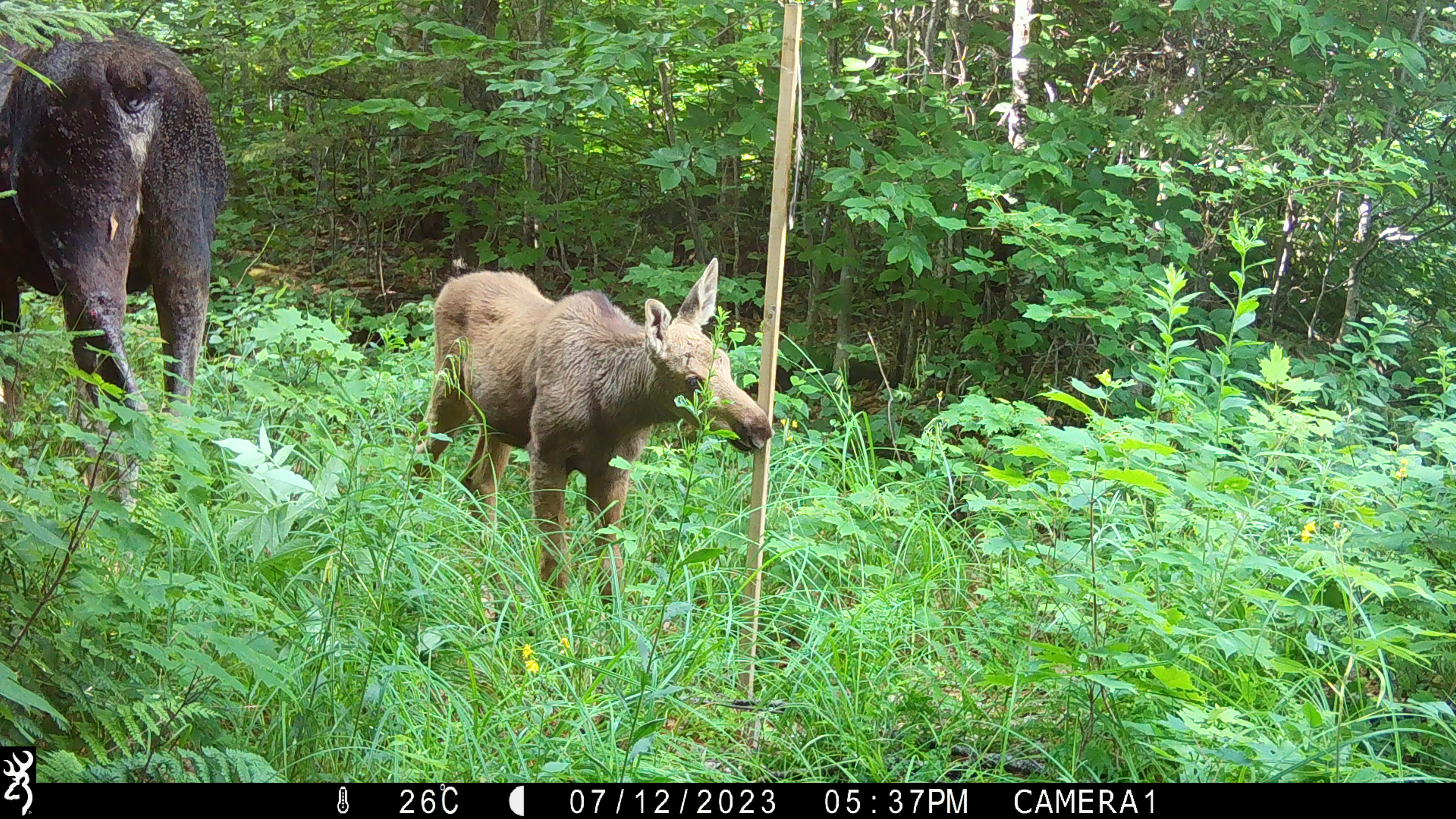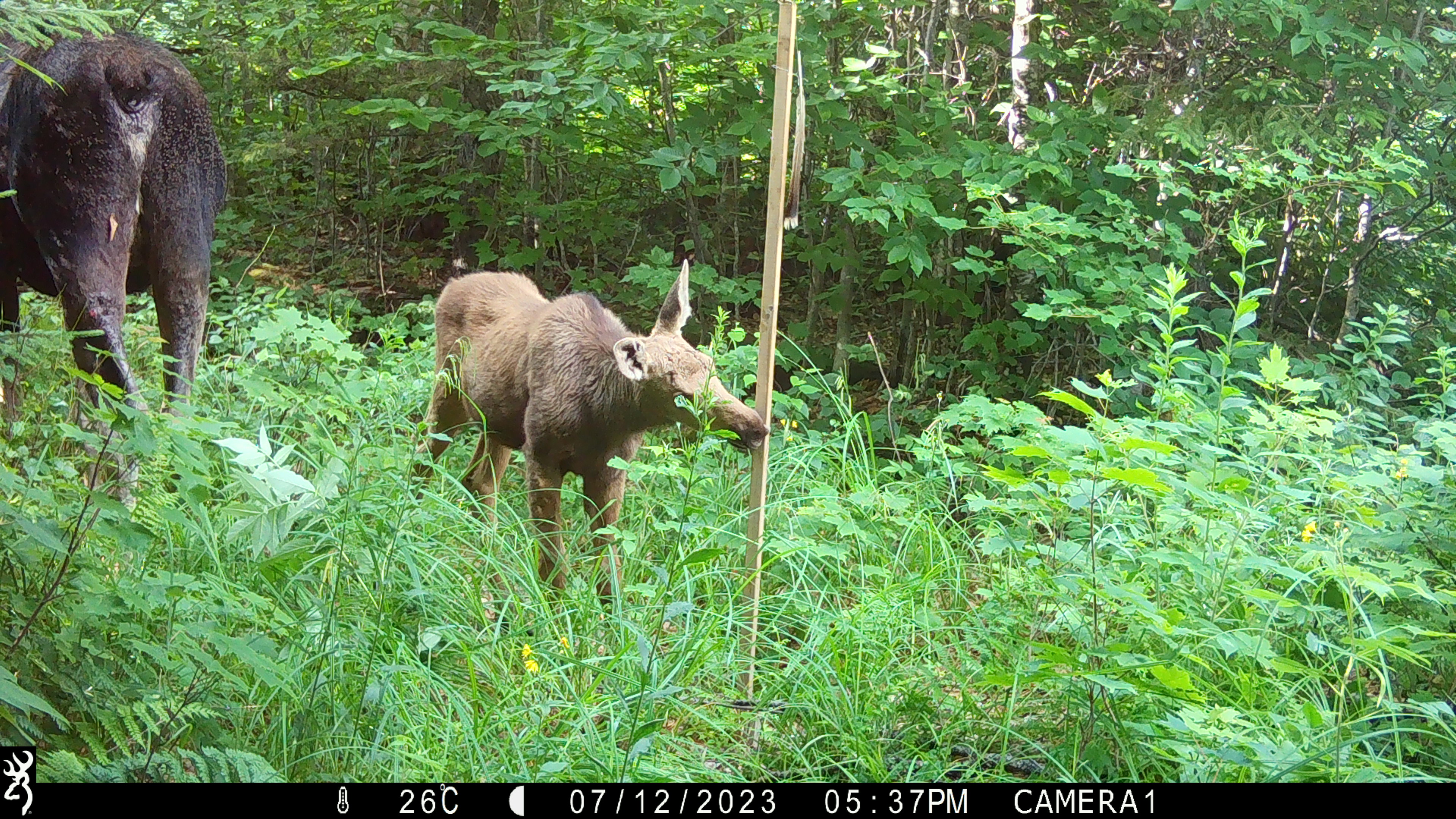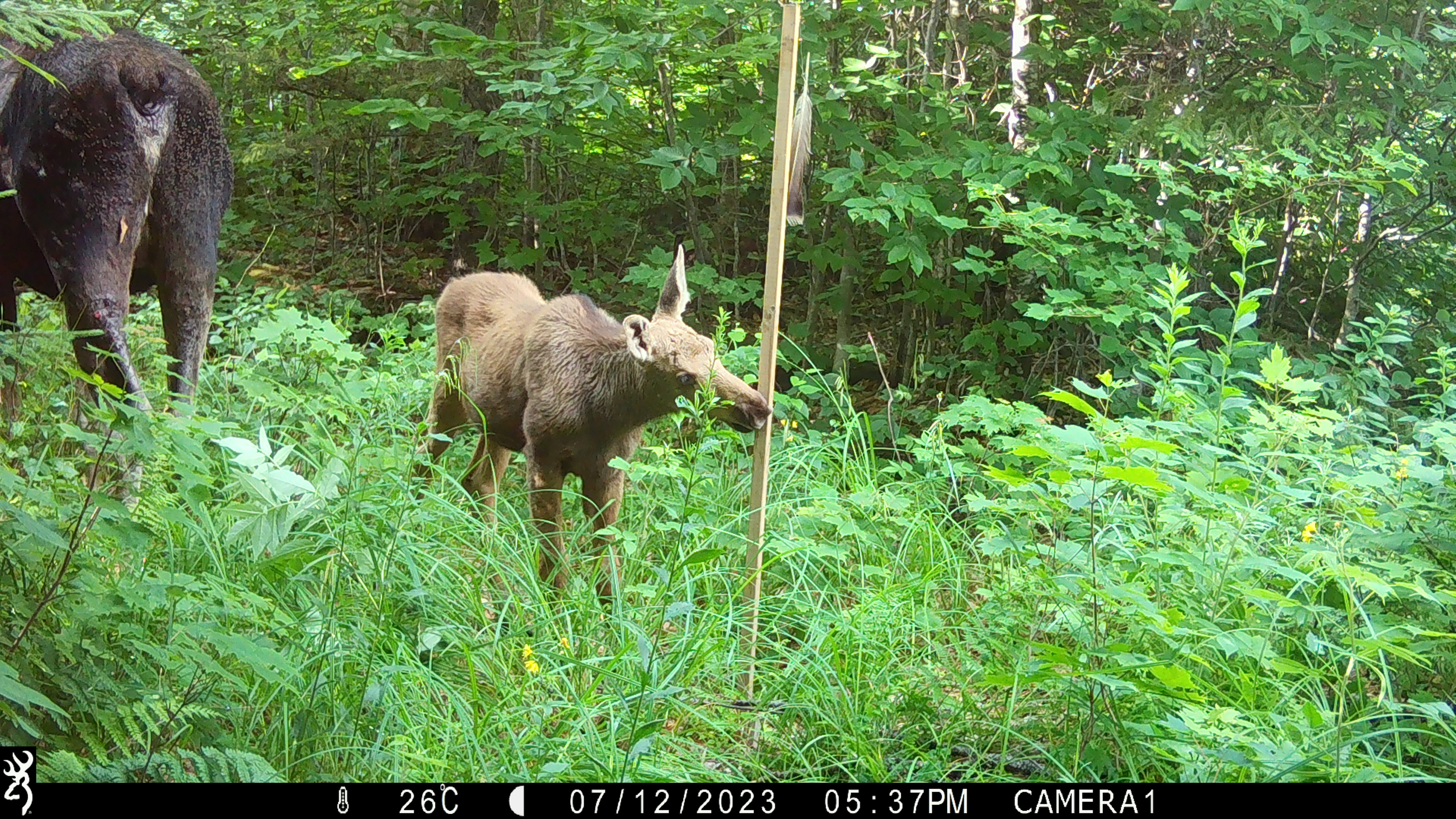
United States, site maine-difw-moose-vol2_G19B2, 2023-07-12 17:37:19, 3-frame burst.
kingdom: Animalia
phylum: Chordata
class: Mammalia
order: Artiodactyla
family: Cervidae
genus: Alces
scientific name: Alces alces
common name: moose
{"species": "moose (Alces alces)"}